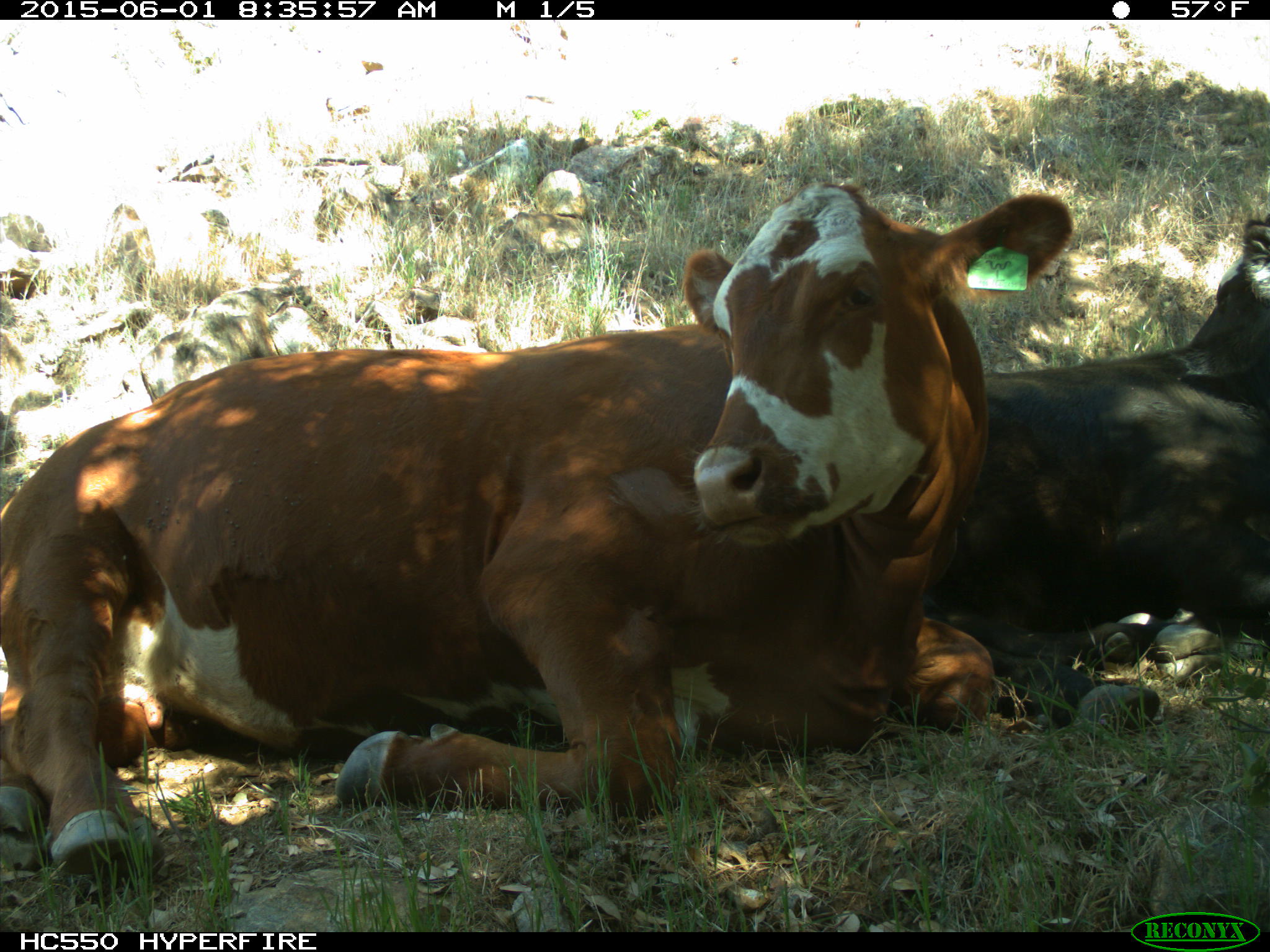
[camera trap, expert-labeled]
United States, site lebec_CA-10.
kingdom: Animalia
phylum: Chordata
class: Mammalia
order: Artiodactyla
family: Bovidae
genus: Bos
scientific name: Bos taurus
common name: domestic cow